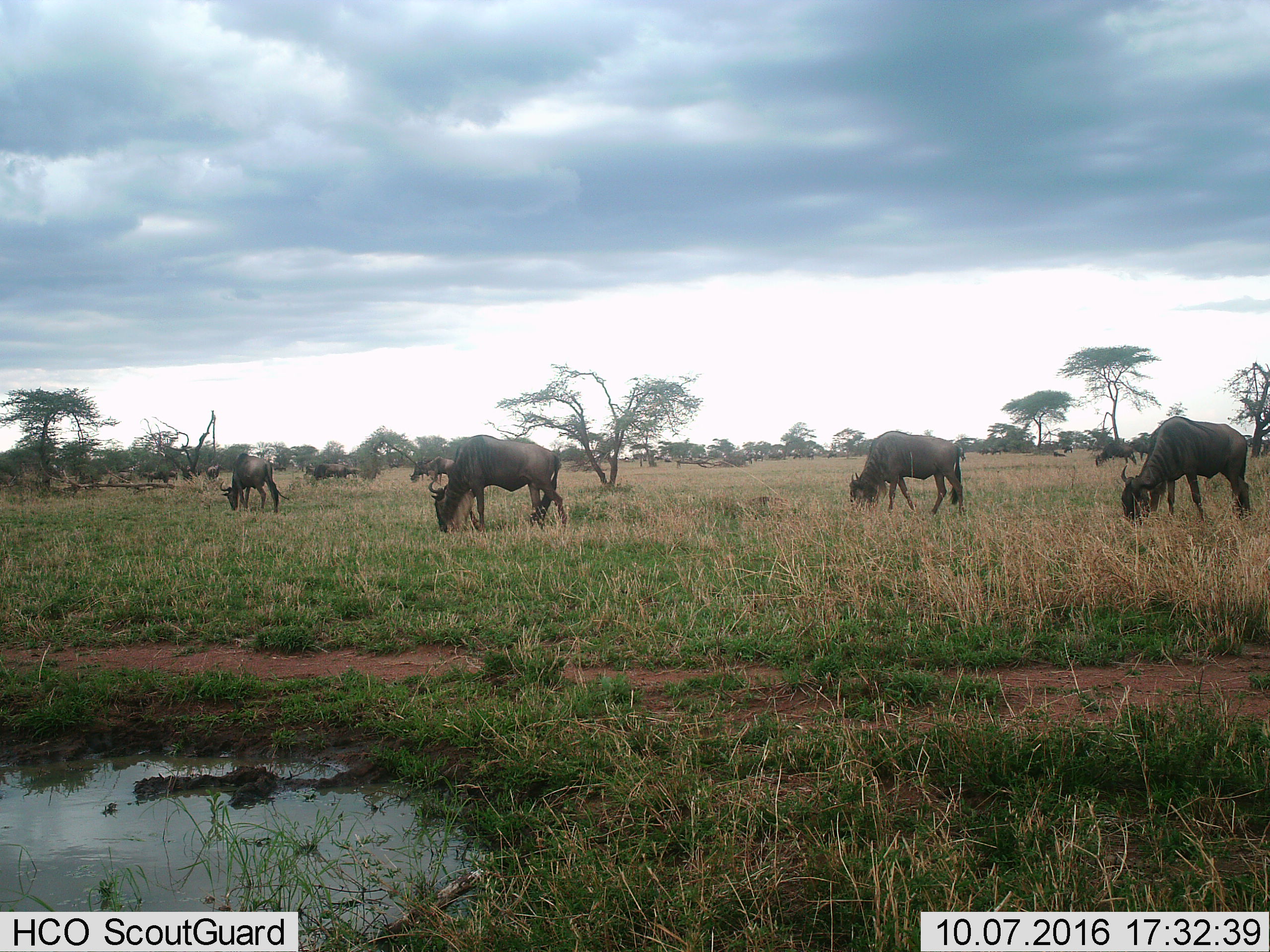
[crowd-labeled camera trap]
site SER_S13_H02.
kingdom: Animalia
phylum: Chordata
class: Mammalia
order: Artiodactyla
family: Bovidae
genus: Connochaetes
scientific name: Connochaetes taurinus taurinus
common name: blue wildebeest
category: wildebeestblue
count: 11-50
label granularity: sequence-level